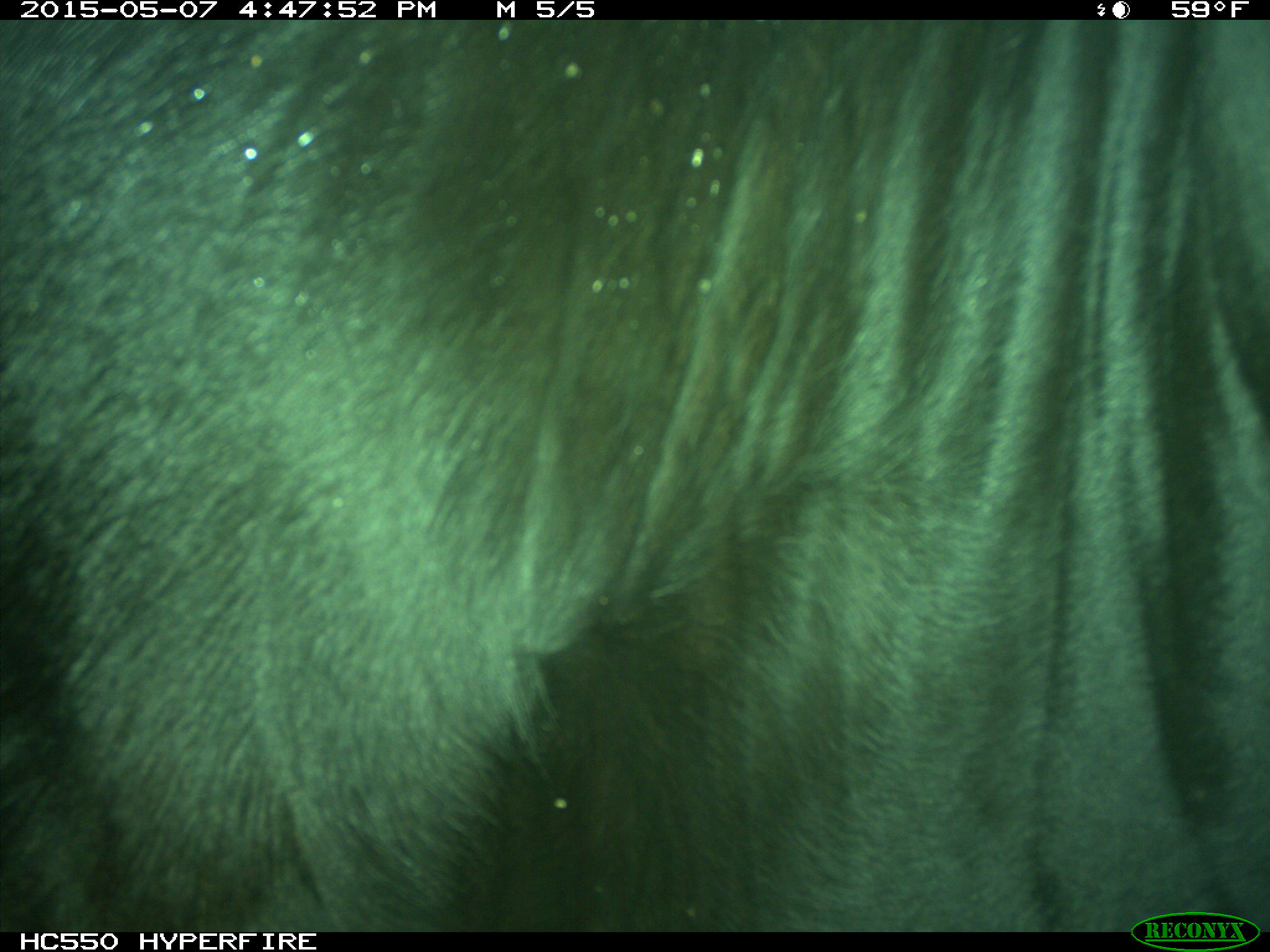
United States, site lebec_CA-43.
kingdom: Animalia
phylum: Chordata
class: Mammalia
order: Artiodactyla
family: Bovidae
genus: Bos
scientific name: Bos taurus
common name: domestic cow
Bos taurus (domestic cow).